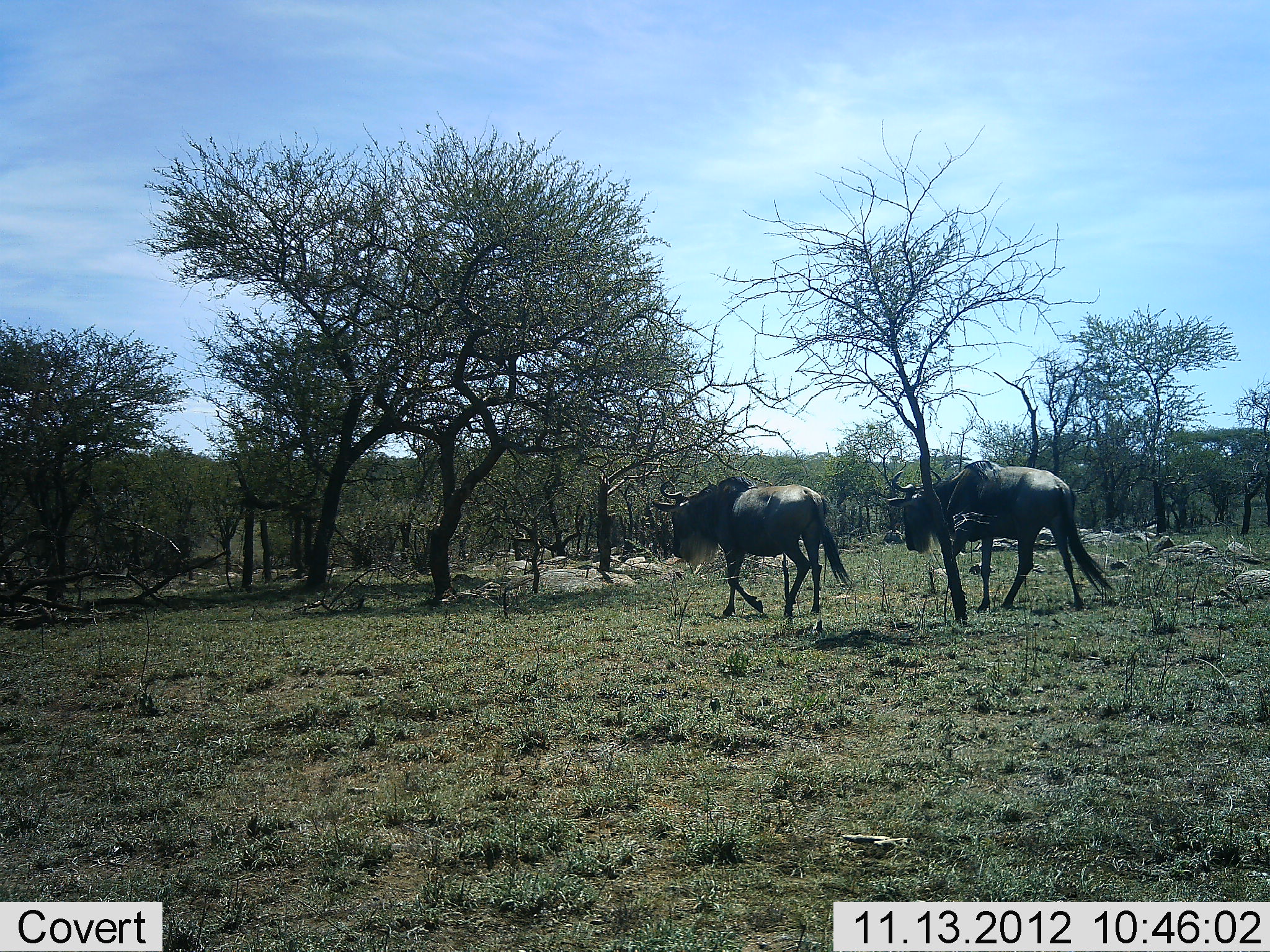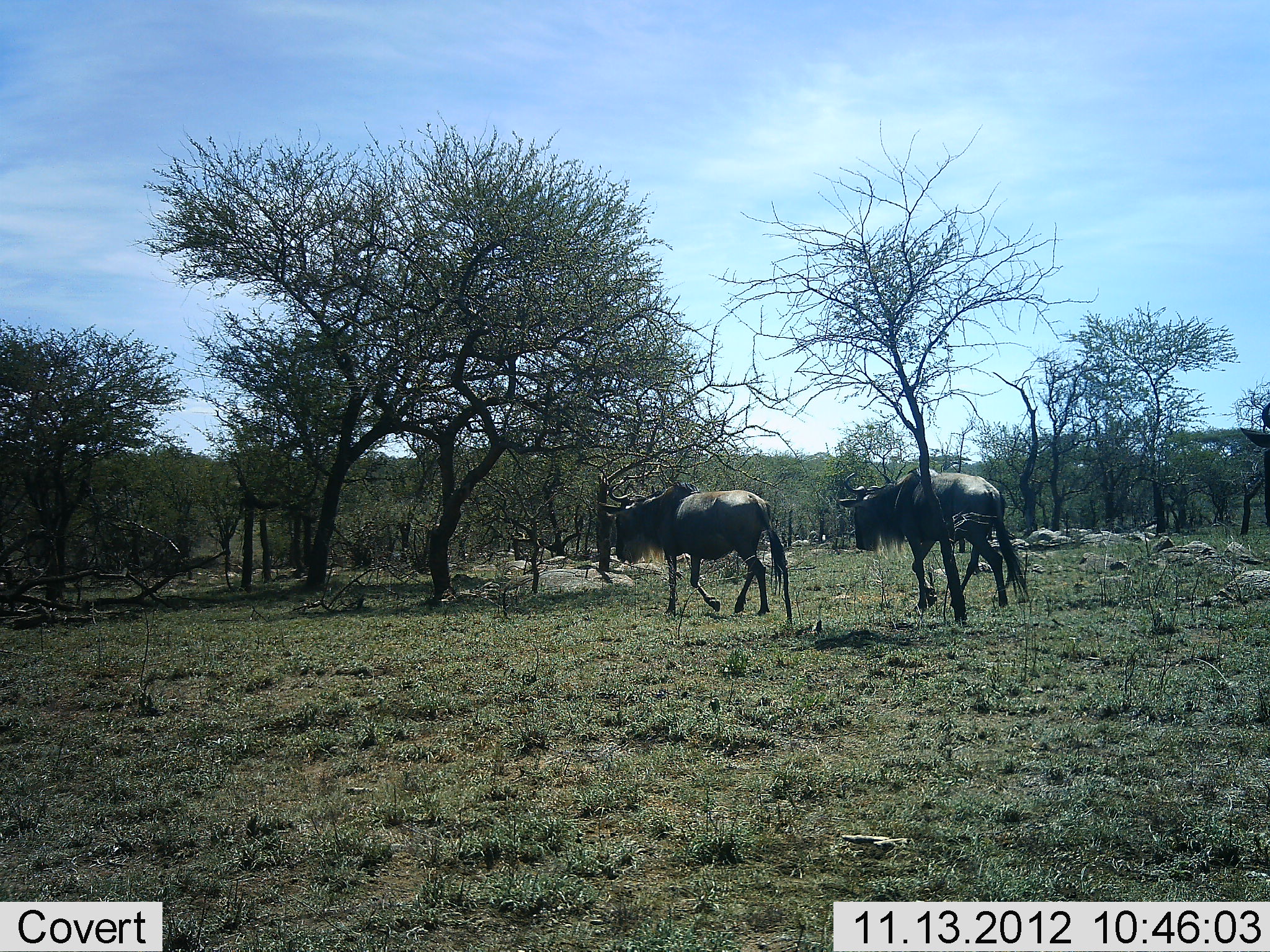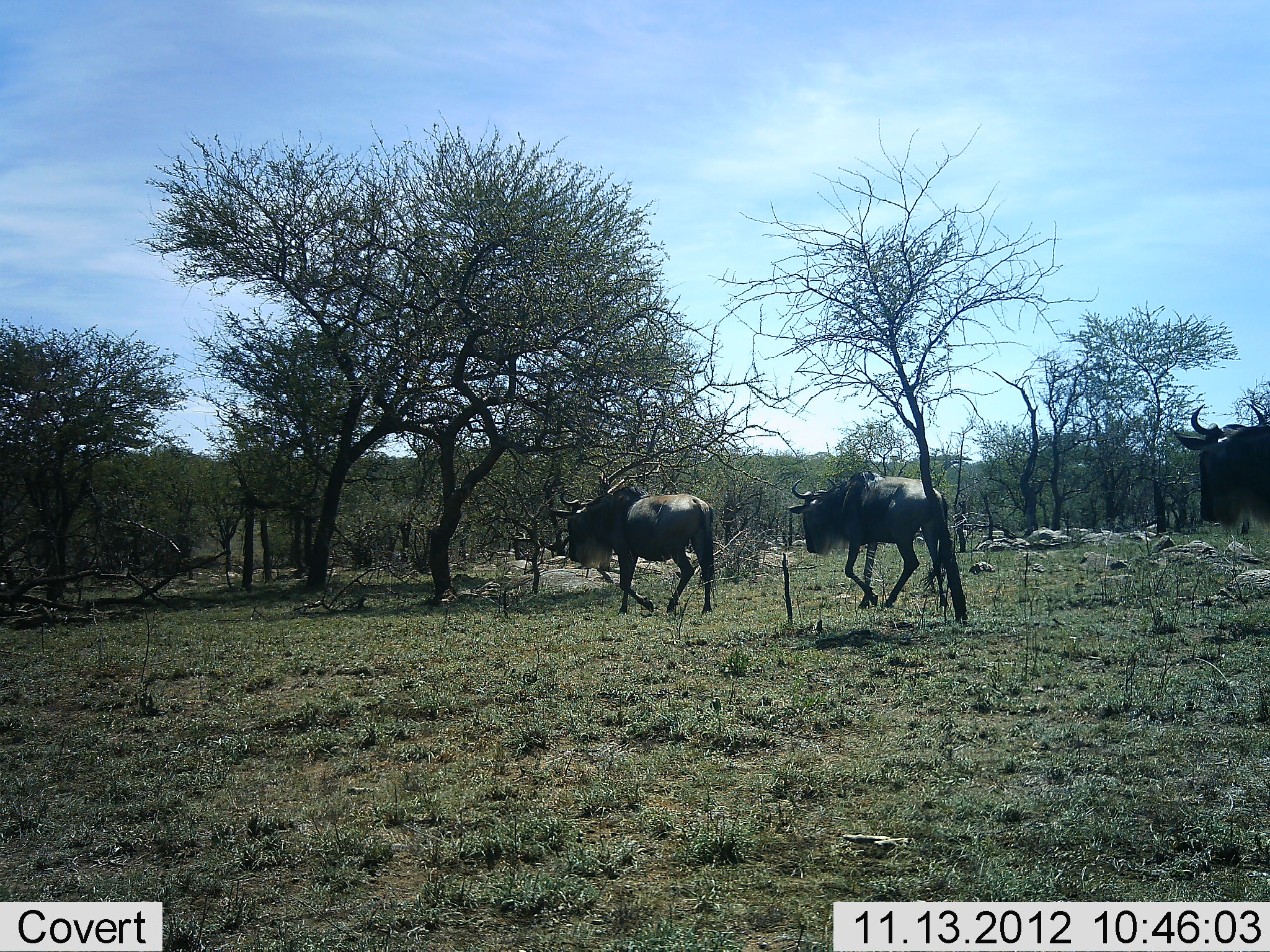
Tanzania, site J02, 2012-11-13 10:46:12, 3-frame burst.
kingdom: Animalia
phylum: Chordata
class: Mammalia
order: Artiodactyla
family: Bovidae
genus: Connochaetes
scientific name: Connochaetes taurinus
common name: blue wildebeest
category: wildebeest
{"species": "wildebeest (blue wildebeest) (Connochaetes taurinus)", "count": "3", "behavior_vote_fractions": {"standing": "0%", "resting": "0%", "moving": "100%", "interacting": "0%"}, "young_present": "0%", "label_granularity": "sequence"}